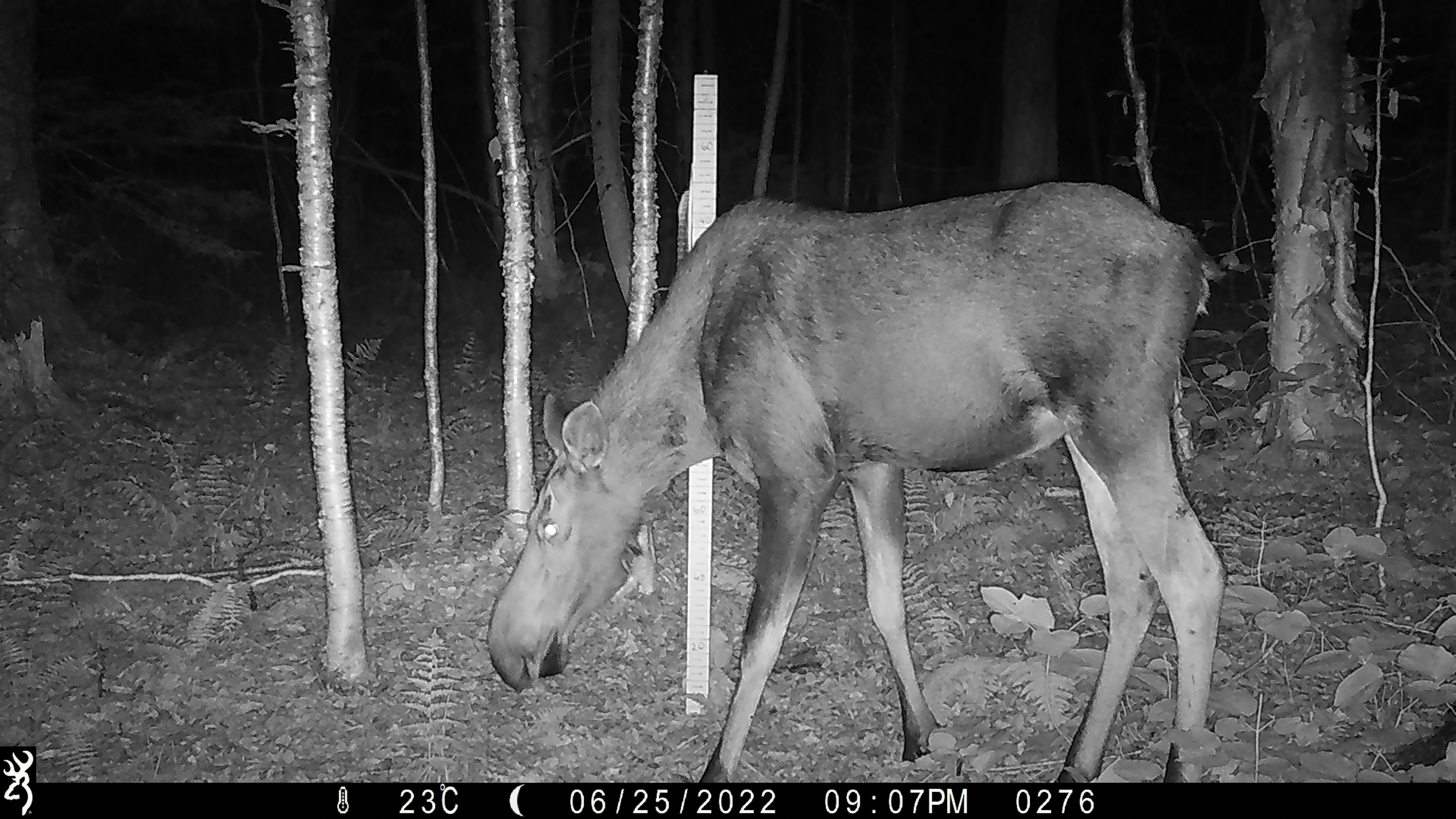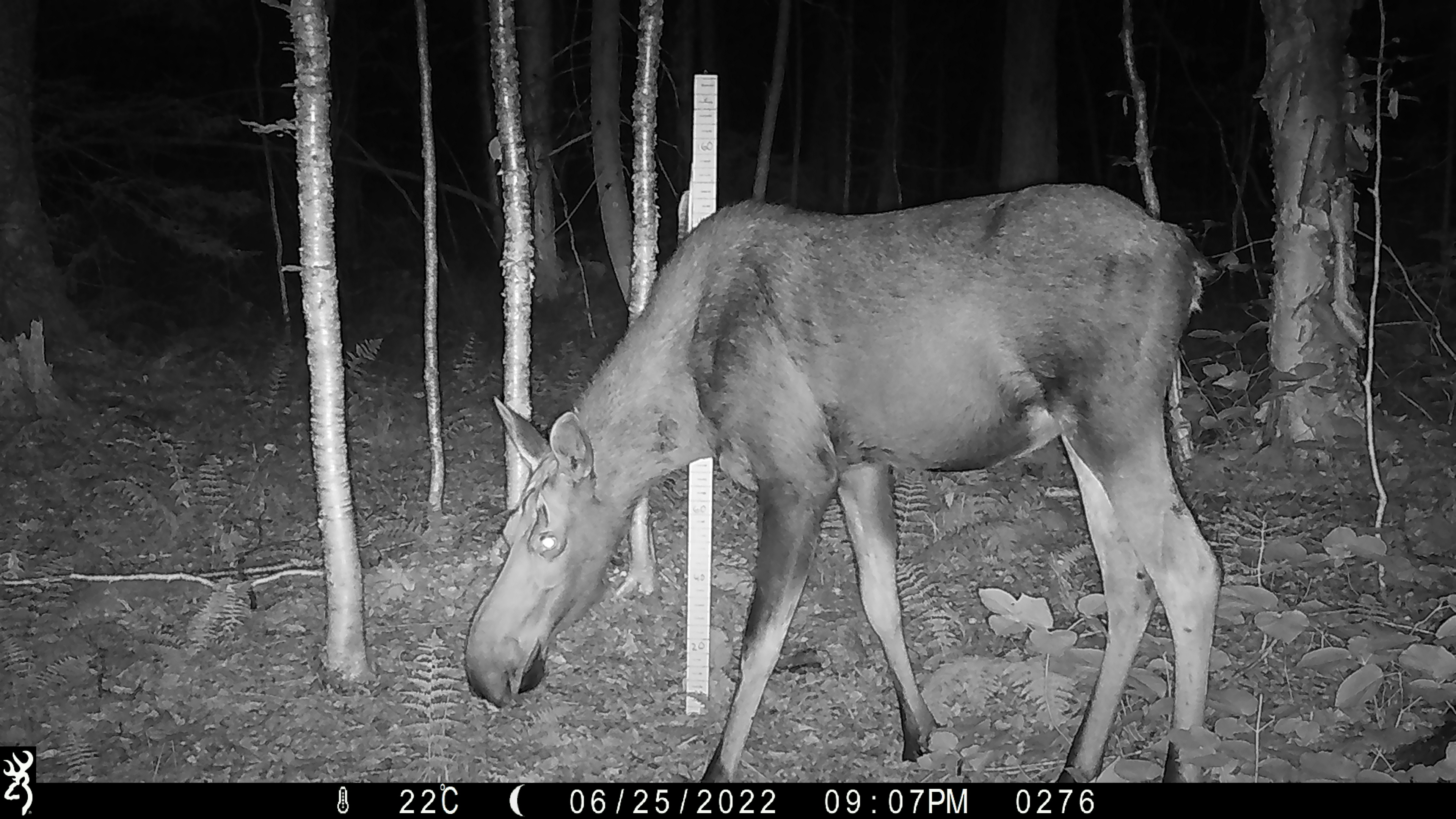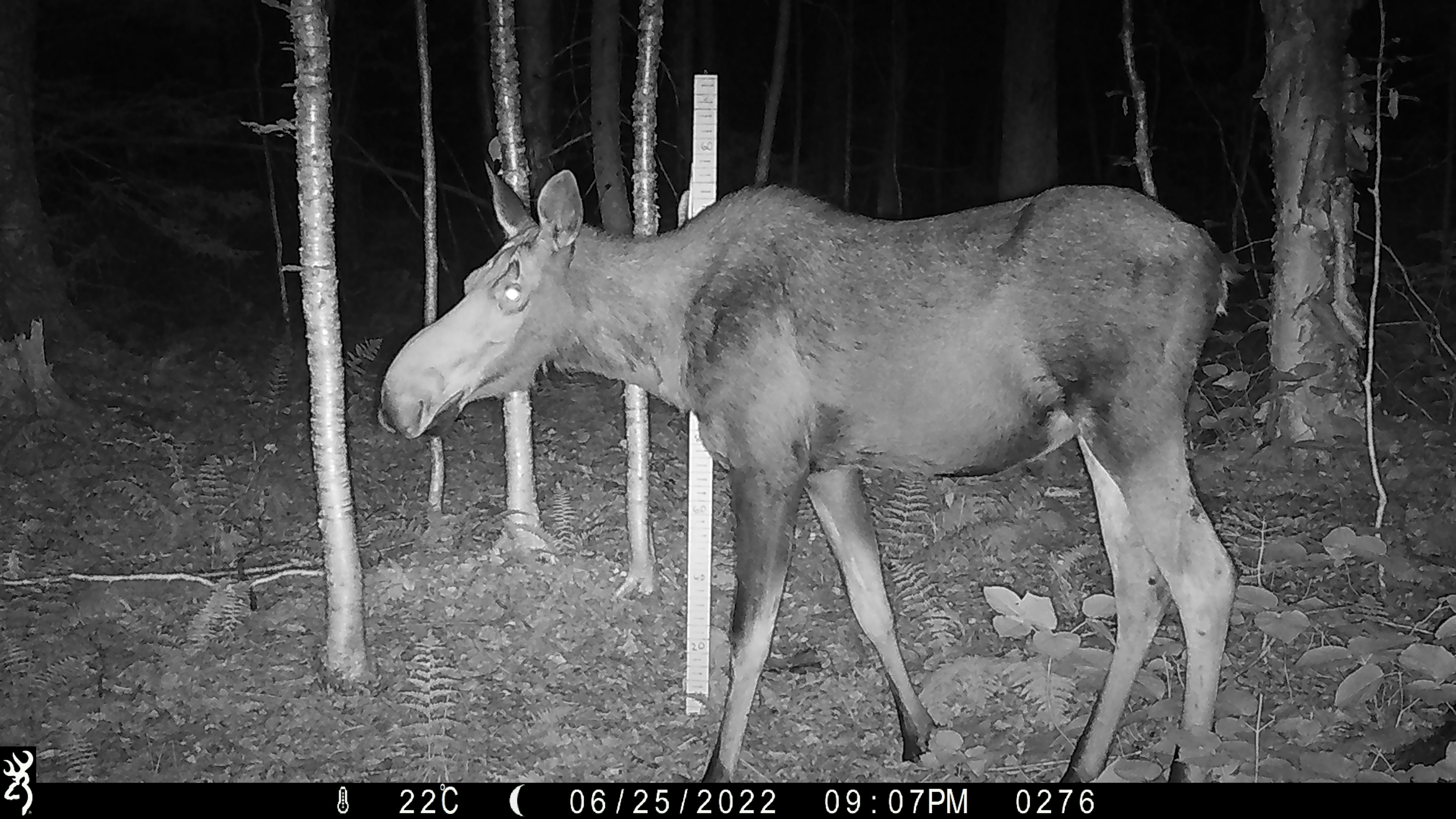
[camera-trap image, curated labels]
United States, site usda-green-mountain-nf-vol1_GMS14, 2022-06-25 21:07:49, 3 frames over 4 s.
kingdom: Animalia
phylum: Chordata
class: Mammalia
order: Artiodactyla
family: Cervidae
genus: Alces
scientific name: Alces alces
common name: moose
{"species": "moose (Alces alces)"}